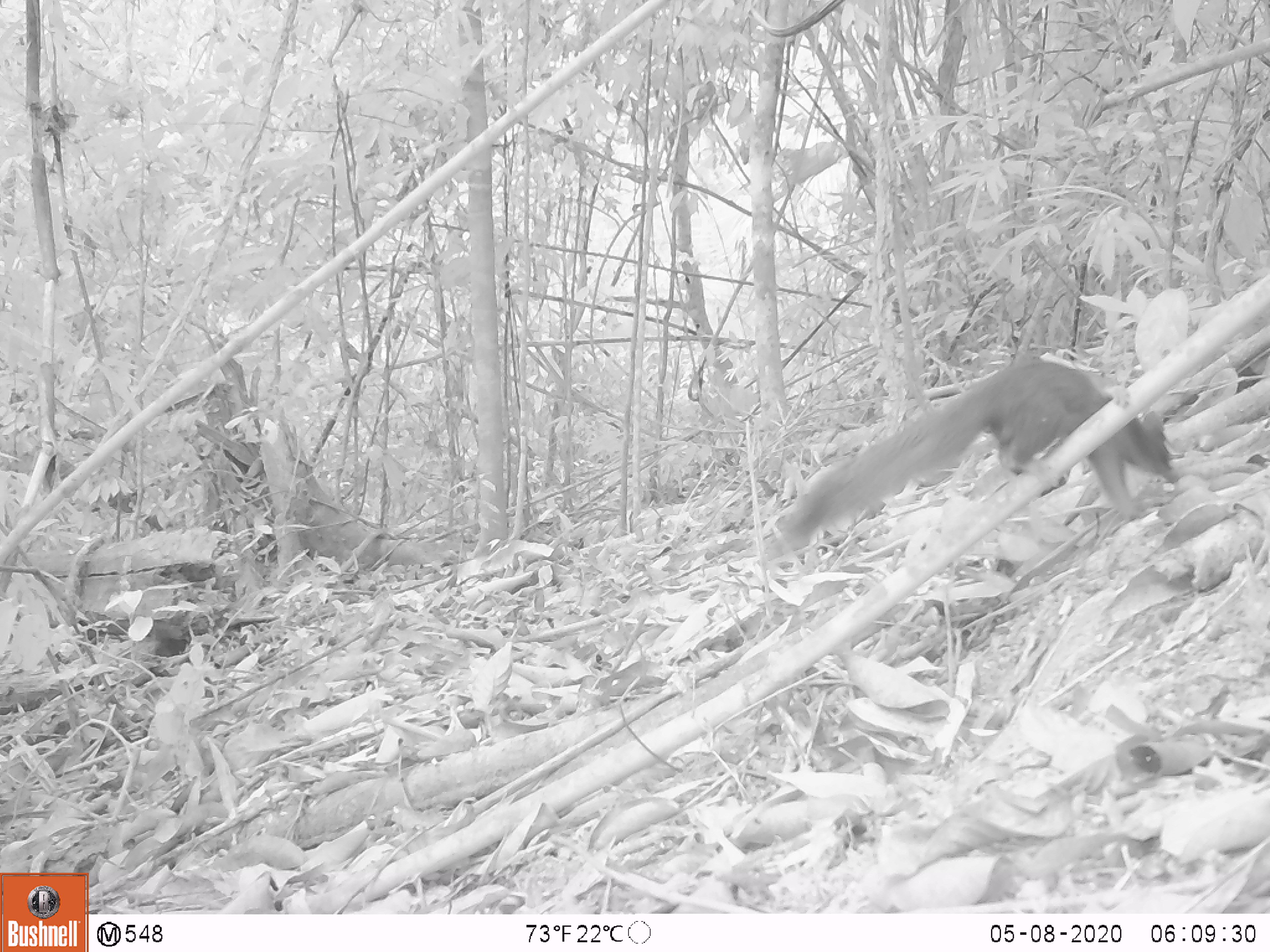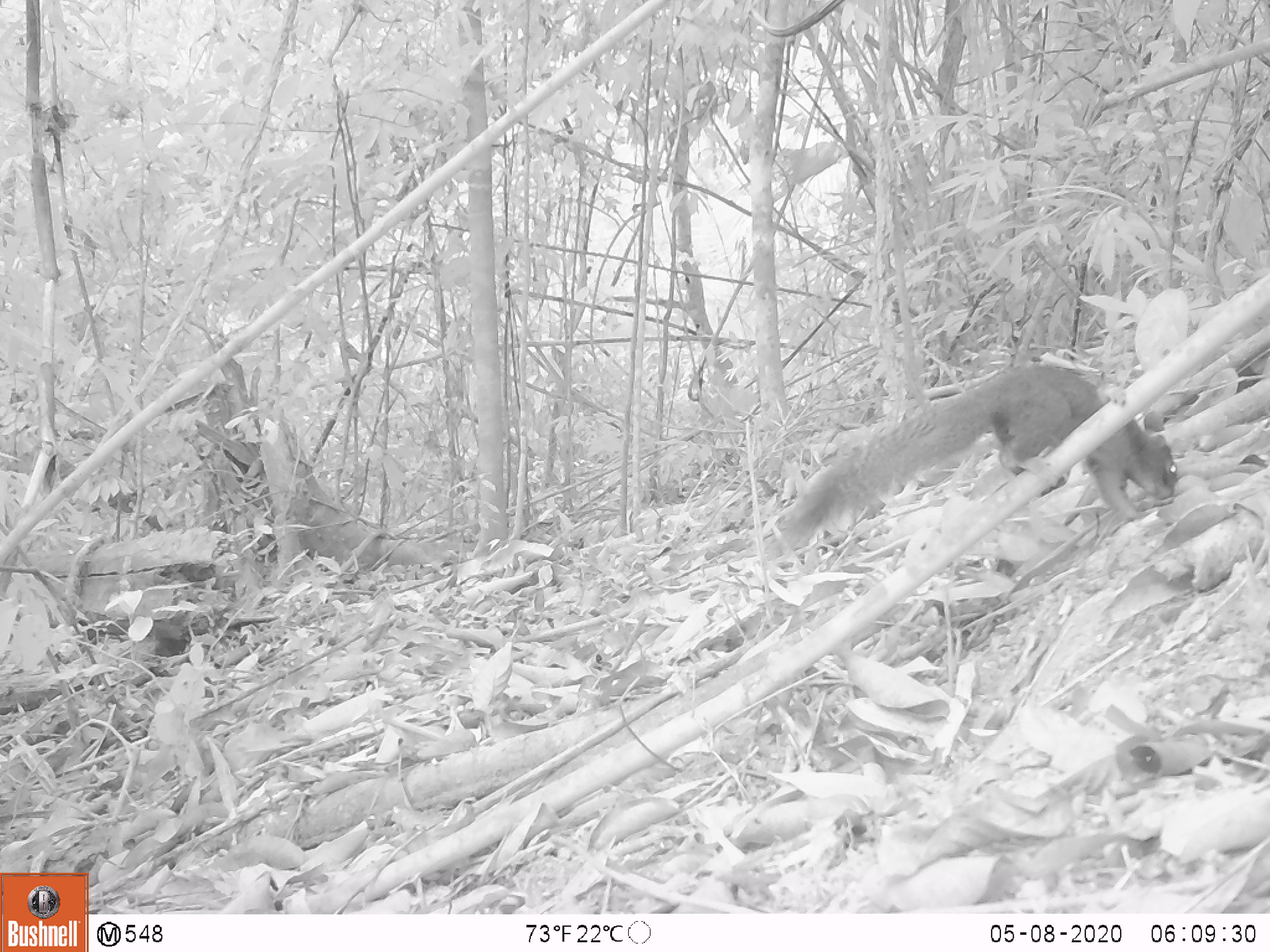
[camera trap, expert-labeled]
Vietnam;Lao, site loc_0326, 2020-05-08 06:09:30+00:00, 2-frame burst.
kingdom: Animalia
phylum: Chordata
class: Mammalia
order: Rodentia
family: Sciuridae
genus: Callosciurus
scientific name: Callosciurus erythraeus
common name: pallas's squirrel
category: pallass squirrel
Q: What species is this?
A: Pallass squirrel (pallas's squirrel) (Callosciurus erythraeus).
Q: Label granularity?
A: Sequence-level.